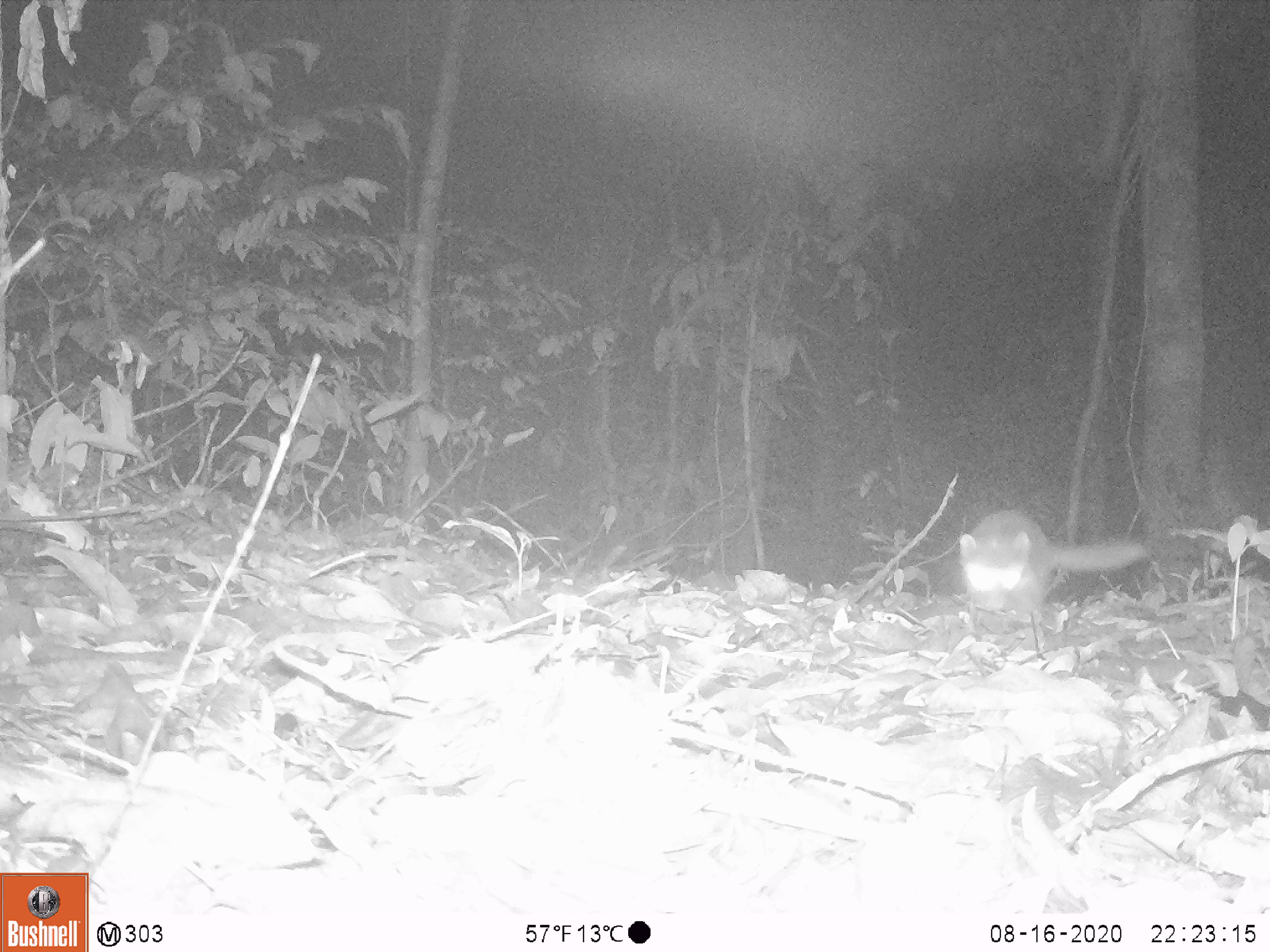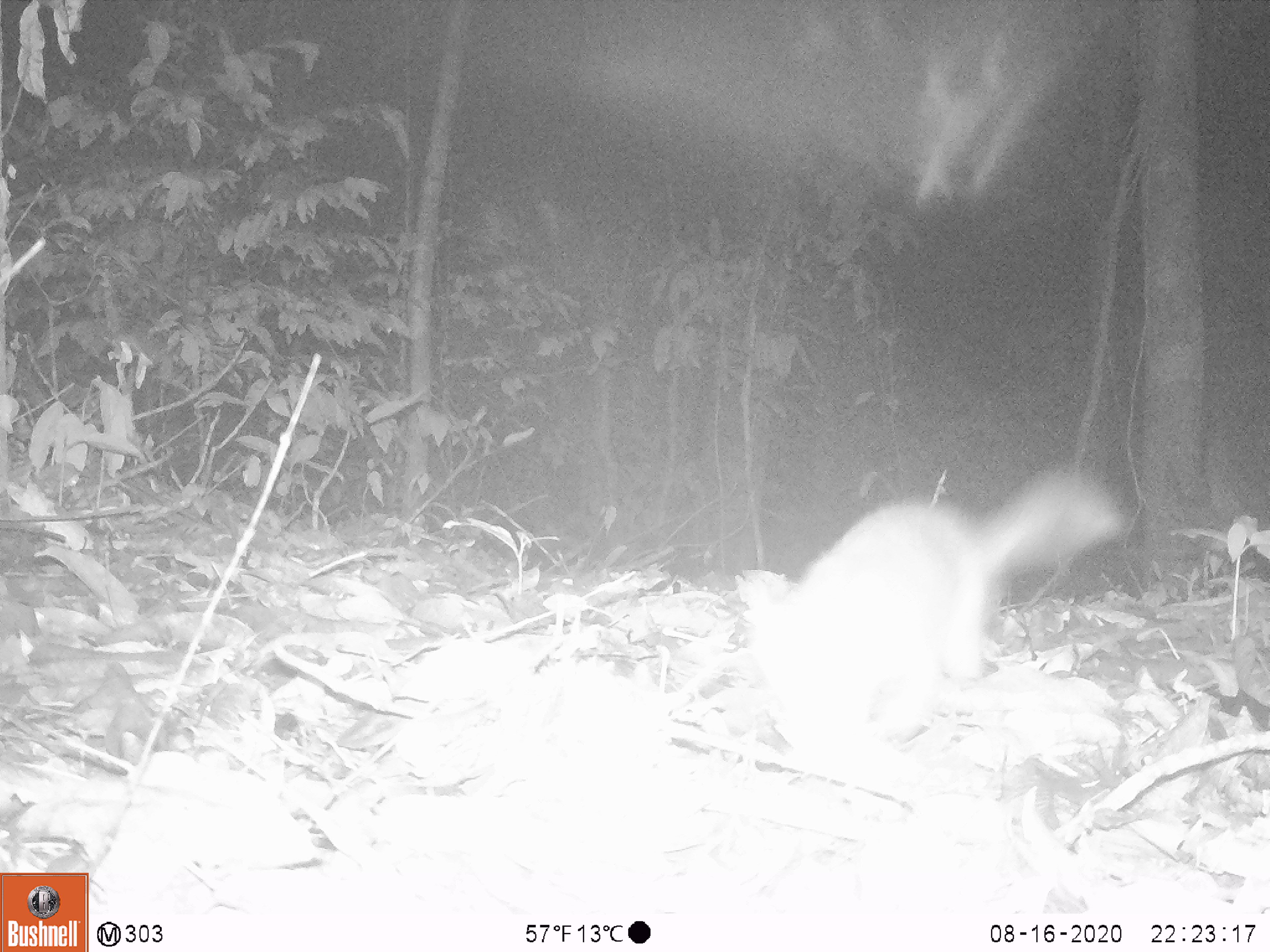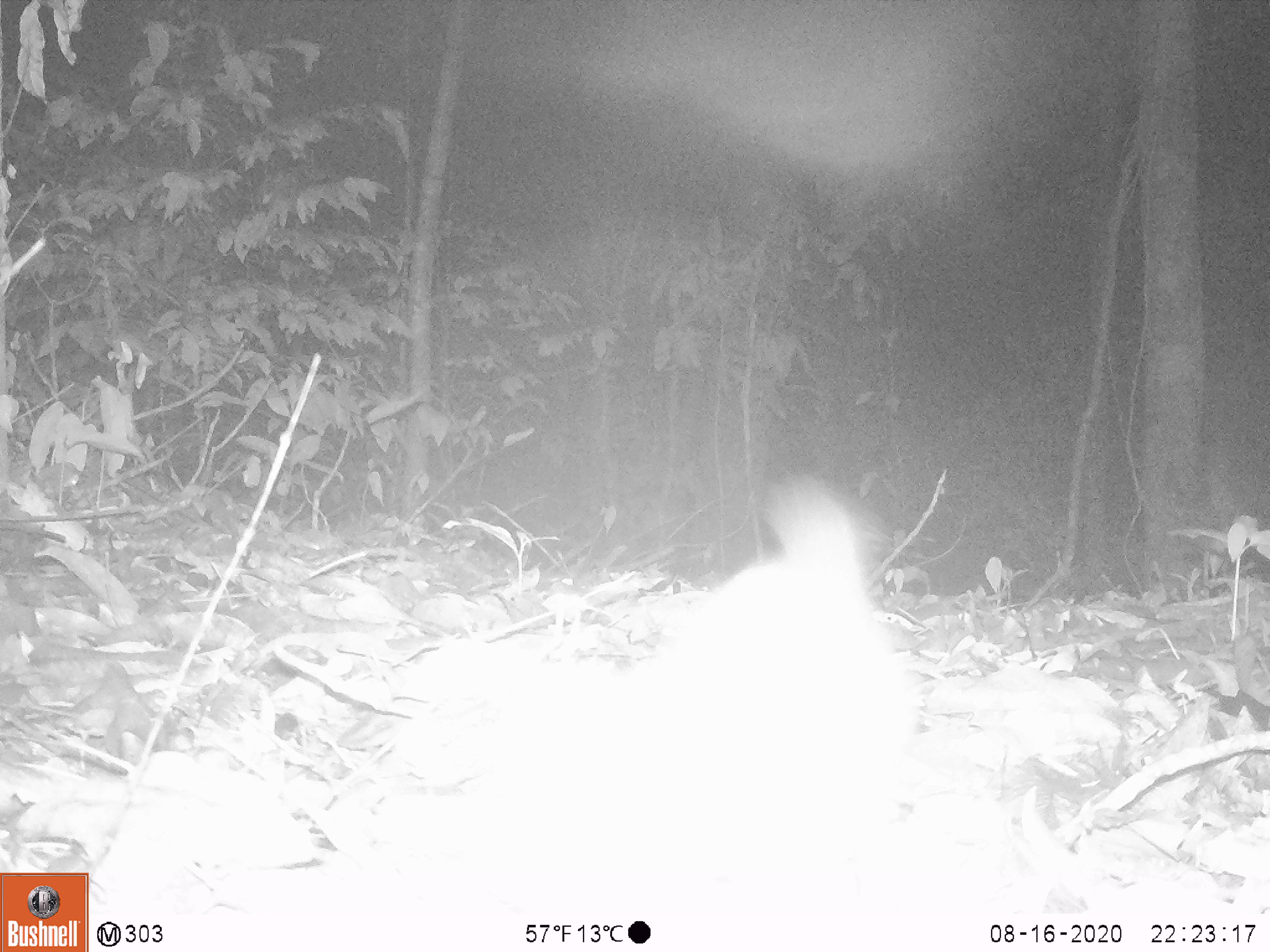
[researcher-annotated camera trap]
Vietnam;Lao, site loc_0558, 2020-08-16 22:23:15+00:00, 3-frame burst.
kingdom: Animalia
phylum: Chordata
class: Mammalia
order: Carnivora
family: Mustelidae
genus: Melogale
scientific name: Melogale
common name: ferret badger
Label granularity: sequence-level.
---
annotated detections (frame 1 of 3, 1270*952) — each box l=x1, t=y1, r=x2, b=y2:
ferret badger: l=956, t=507, r=1150, b=614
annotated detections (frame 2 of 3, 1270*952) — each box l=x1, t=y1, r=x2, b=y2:
ferret badger: l=733, t=458, r=1129, b=777